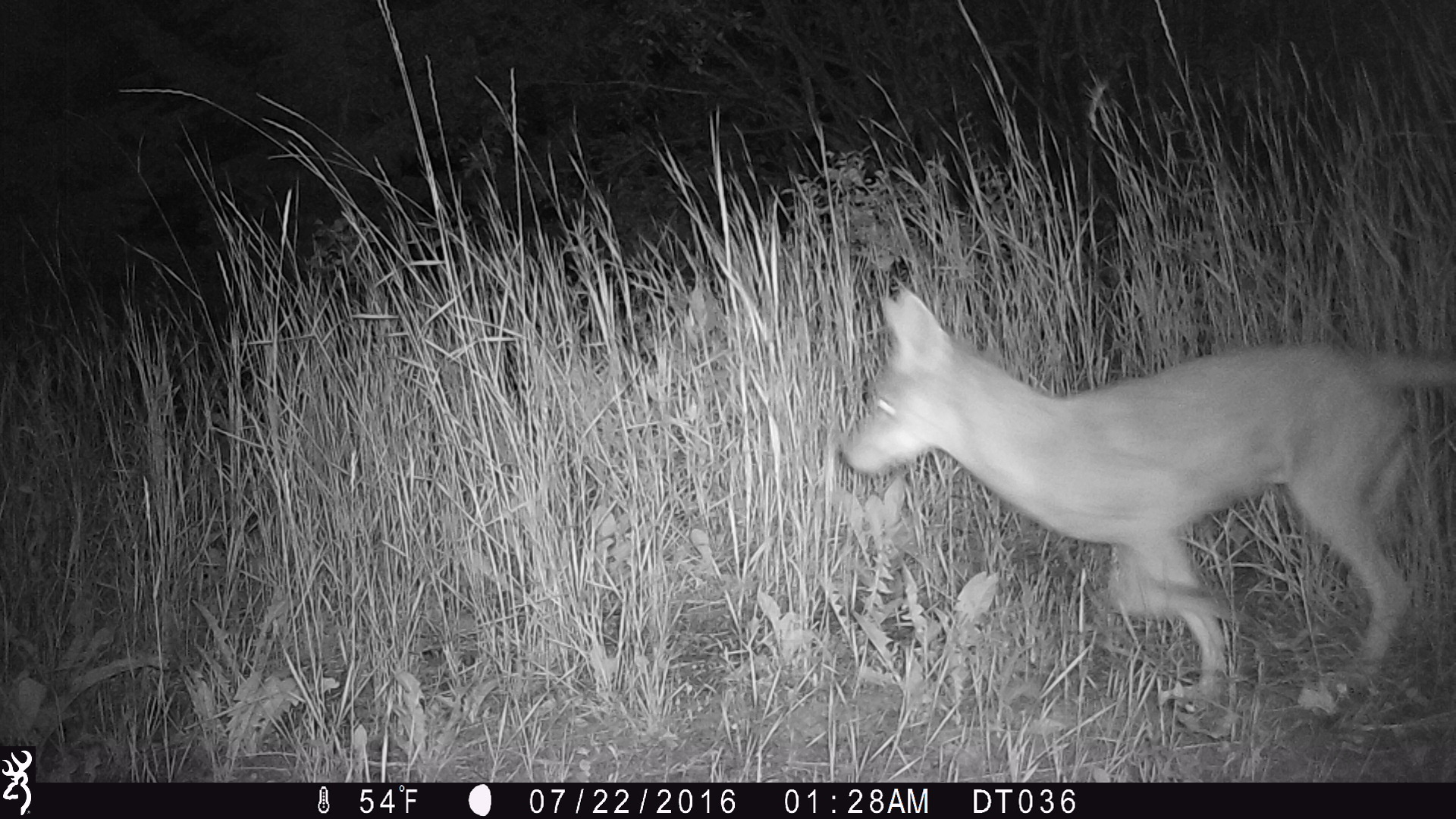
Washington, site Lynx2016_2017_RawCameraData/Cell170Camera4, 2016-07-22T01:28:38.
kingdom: Animalia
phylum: Chordata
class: Mammalia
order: Carnivora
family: Canidae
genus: Canis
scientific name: Canis latrans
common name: coyote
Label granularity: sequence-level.